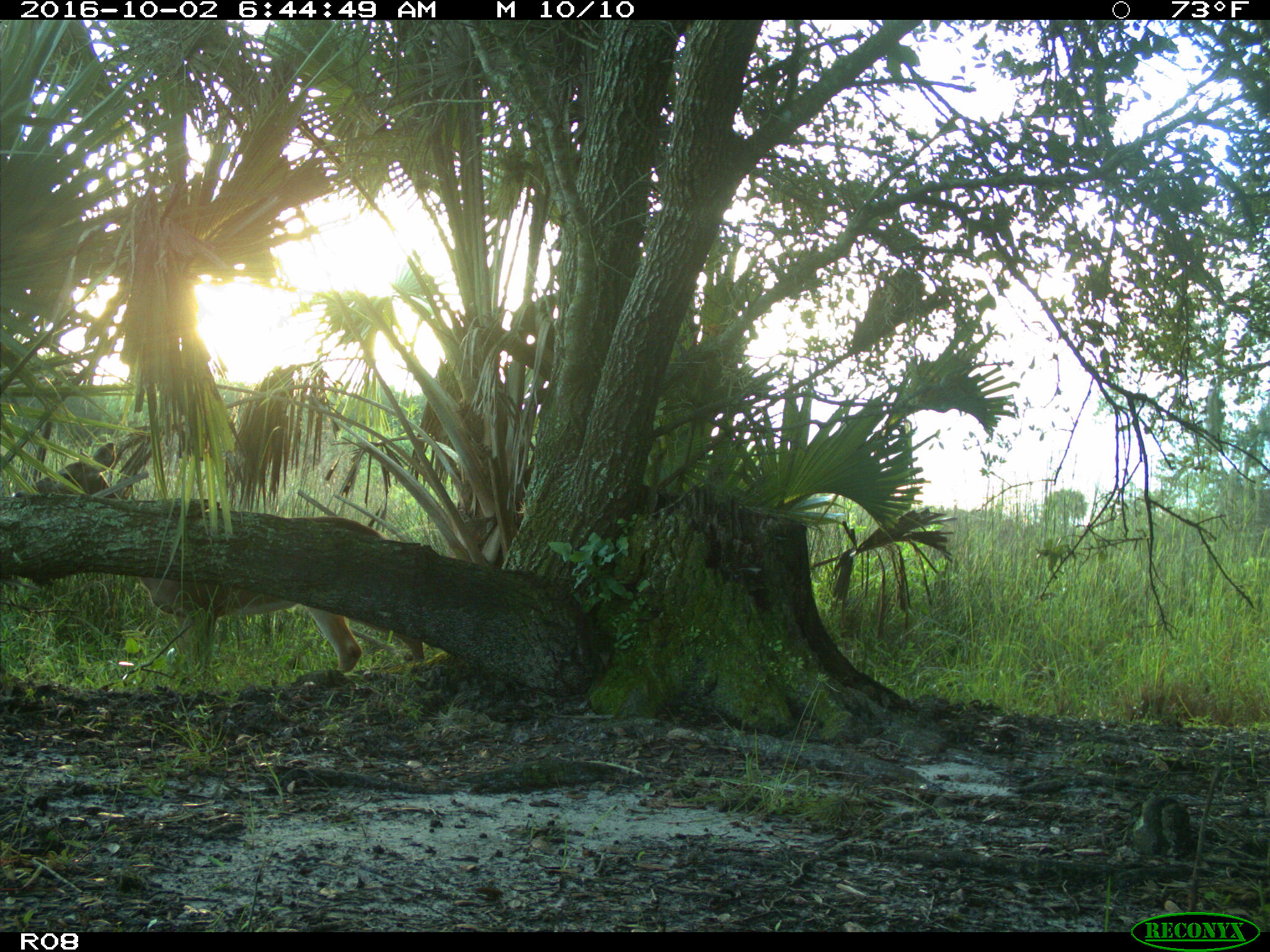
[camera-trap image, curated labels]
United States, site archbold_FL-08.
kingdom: Animalia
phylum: Chordata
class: Mammalia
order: Artiodactyla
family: Cervidae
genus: Odocoileus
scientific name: Odocoileus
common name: deer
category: unidentified deer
Unidentified deer (deer) (Odocoileus).